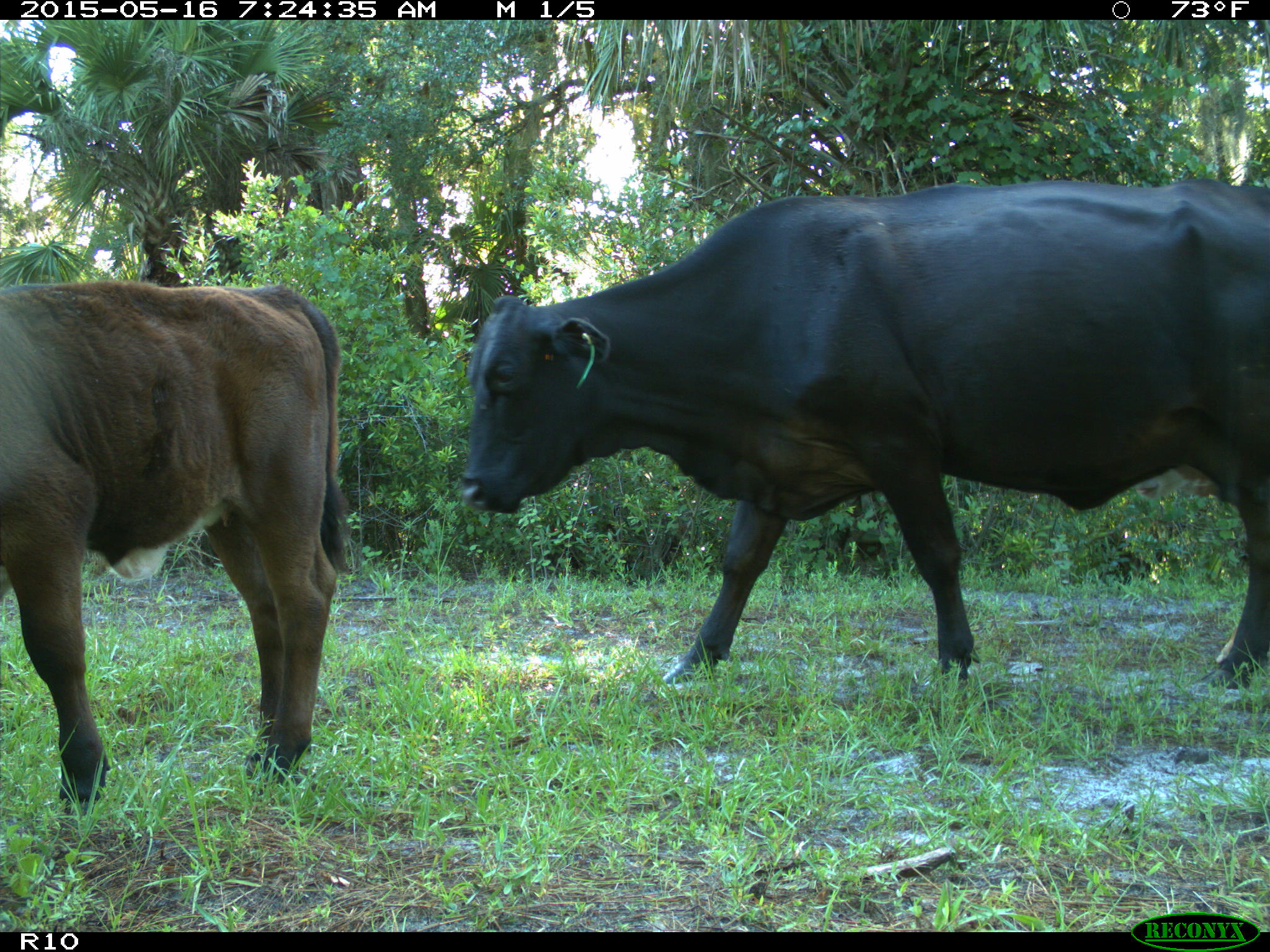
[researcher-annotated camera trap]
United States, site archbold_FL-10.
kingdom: Animalia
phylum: Chordata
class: Mammalia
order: Artiodactyla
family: Bovidae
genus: Bos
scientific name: Bos taurus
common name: domestic cow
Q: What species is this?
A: Bos taurus (domestic cow).